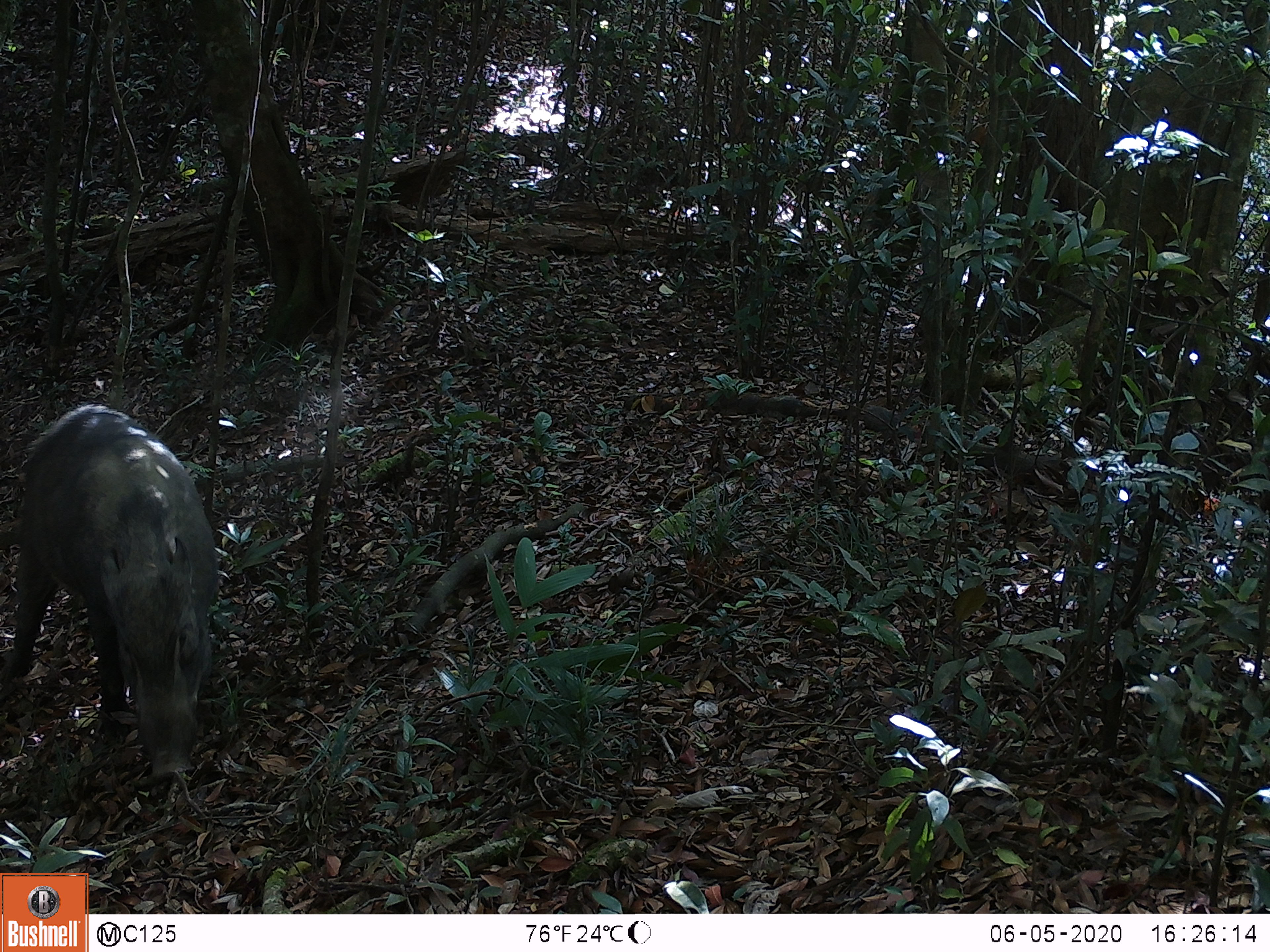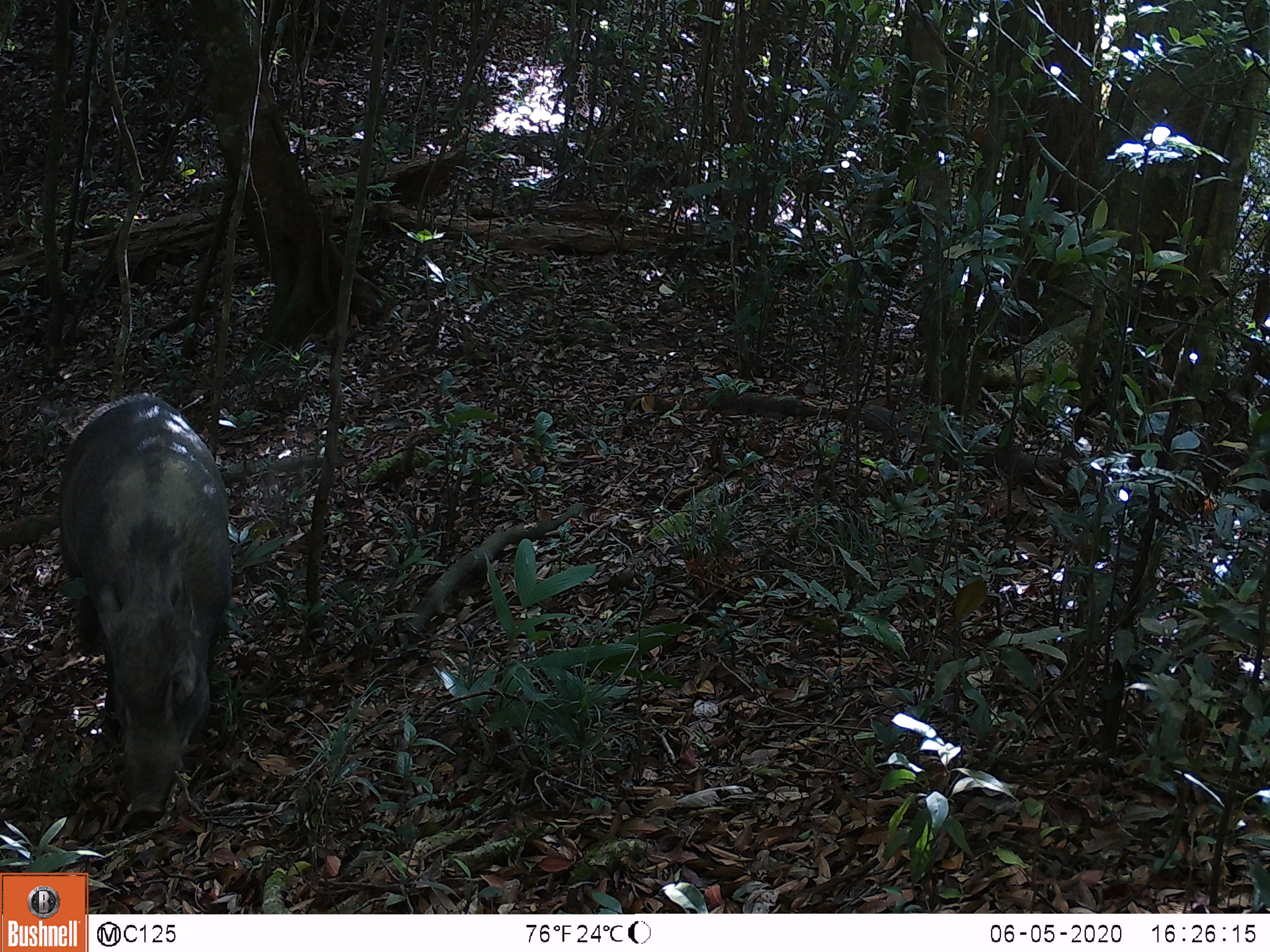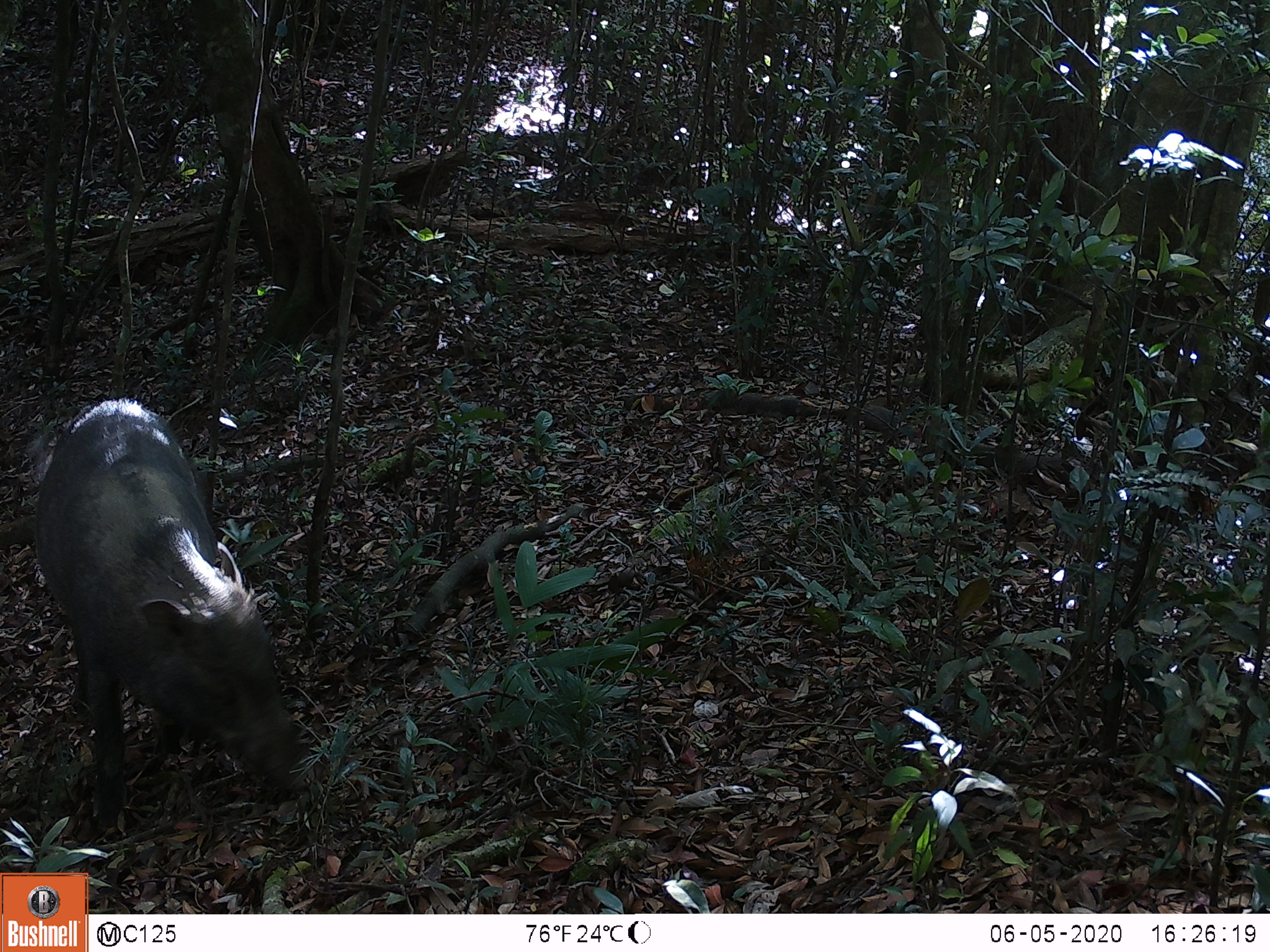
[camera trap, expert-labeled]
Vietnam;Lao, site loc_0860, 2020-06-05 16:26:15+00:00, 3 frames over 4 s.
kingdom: Animalia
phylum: Chordata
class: Mammalia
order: Artiodactyla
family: Suidae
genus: Sus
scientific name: Sus scrofa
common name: eurasian wild pig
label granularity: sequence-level